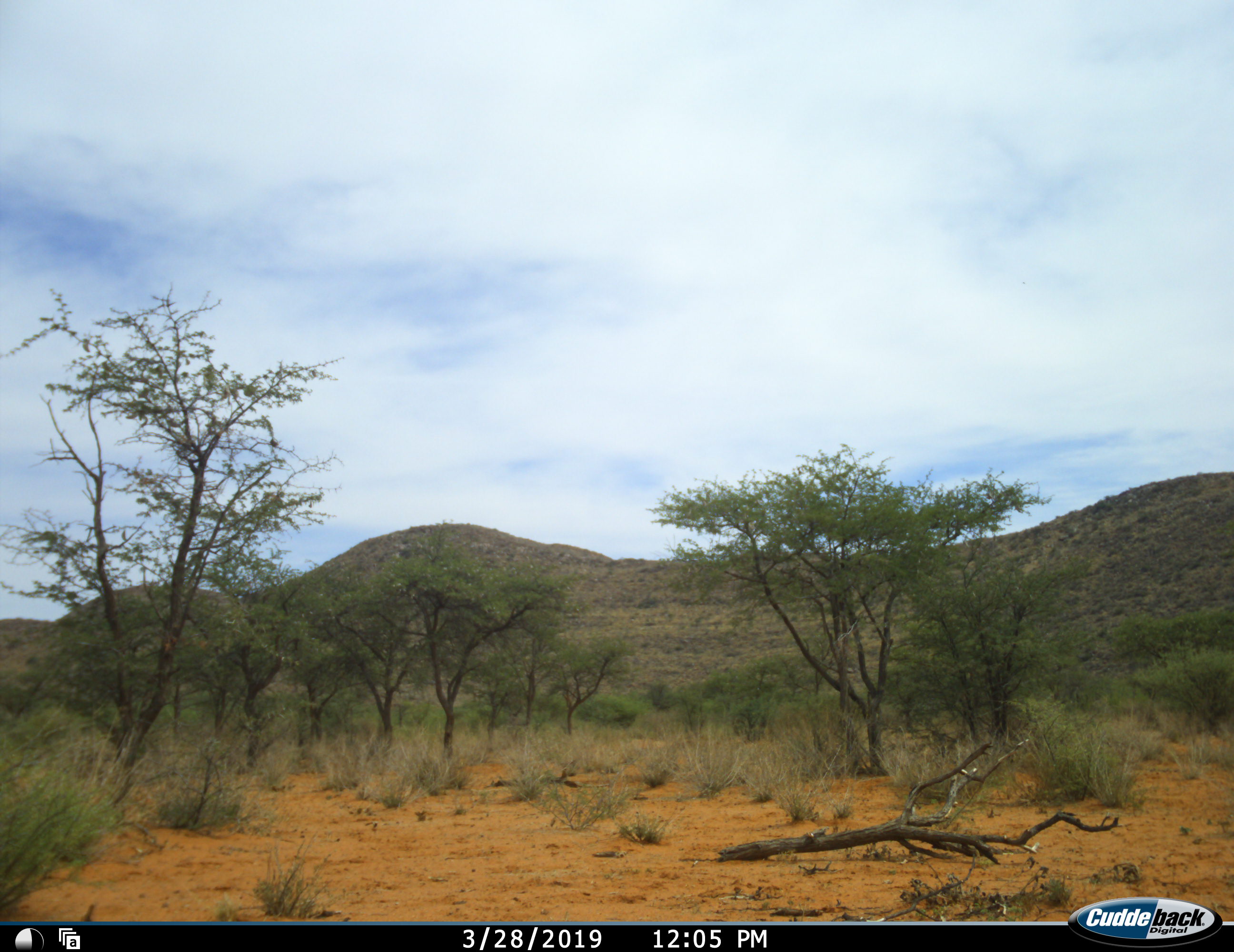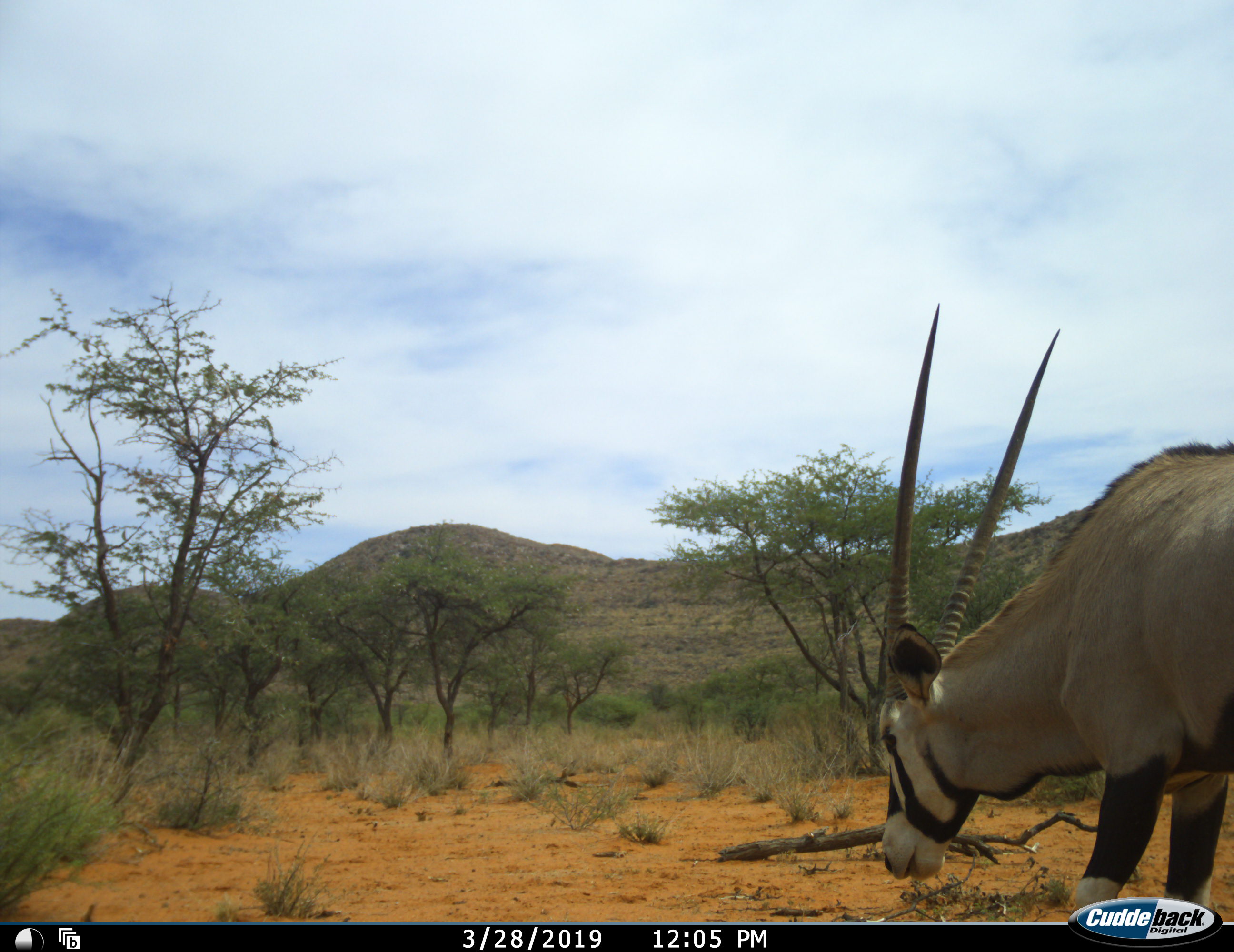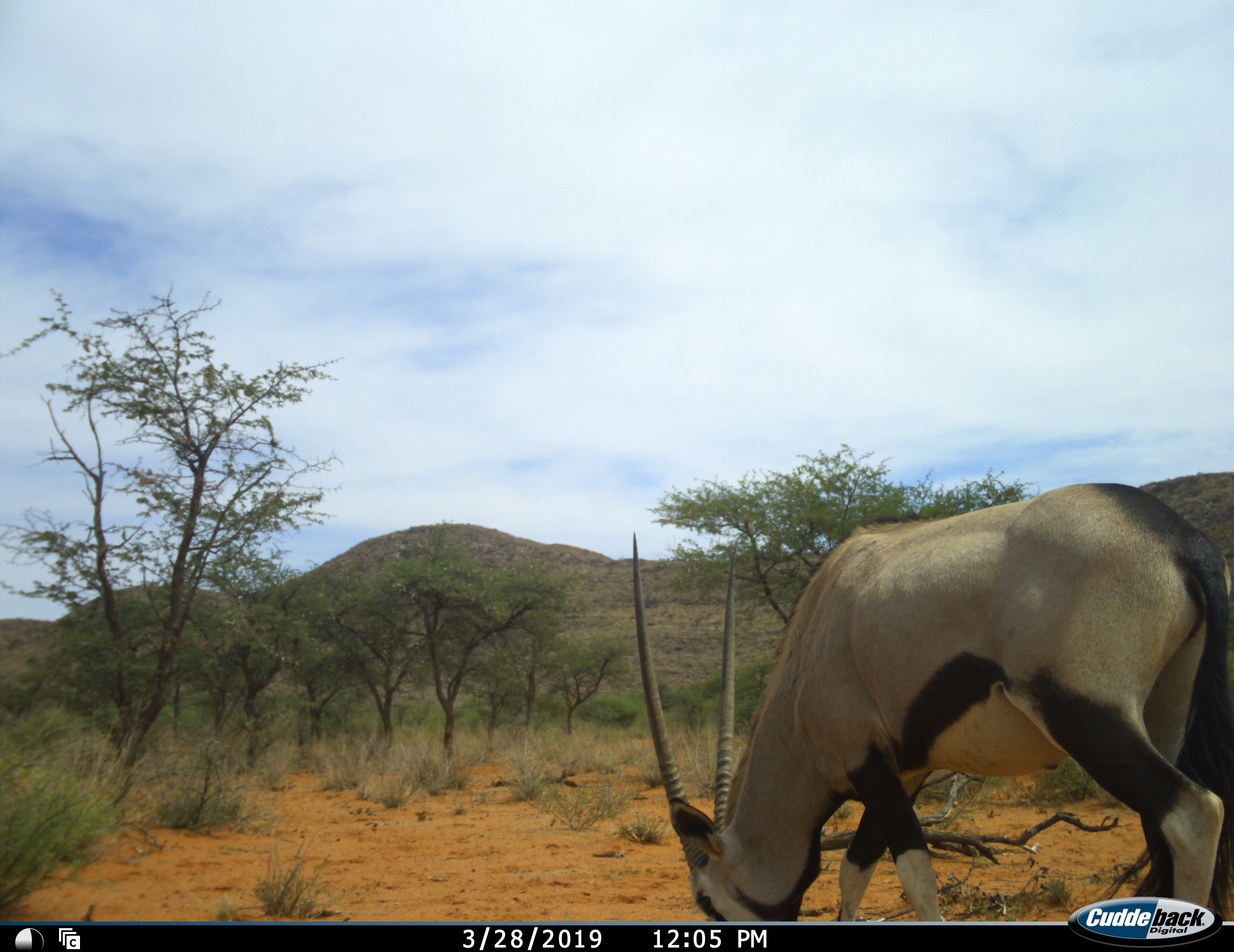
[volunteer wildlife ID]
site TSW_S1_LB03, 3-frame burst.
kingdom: Animalia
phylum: Chordata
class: Mammalia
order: Artiodactyla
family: Bovidae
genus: Oryx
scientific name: Oryx gazella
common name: gemsbok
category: oryx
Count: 1.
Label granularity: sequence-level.